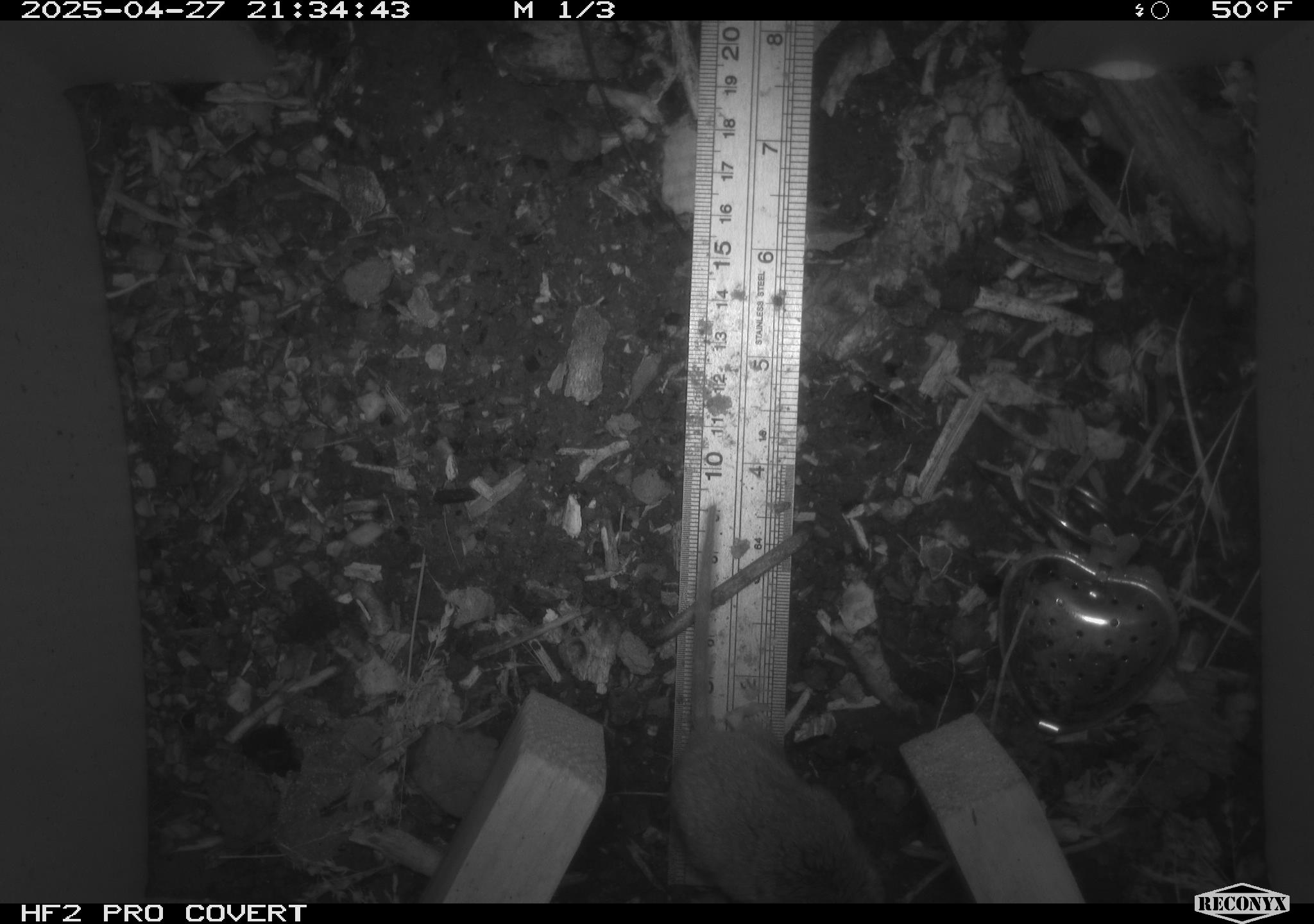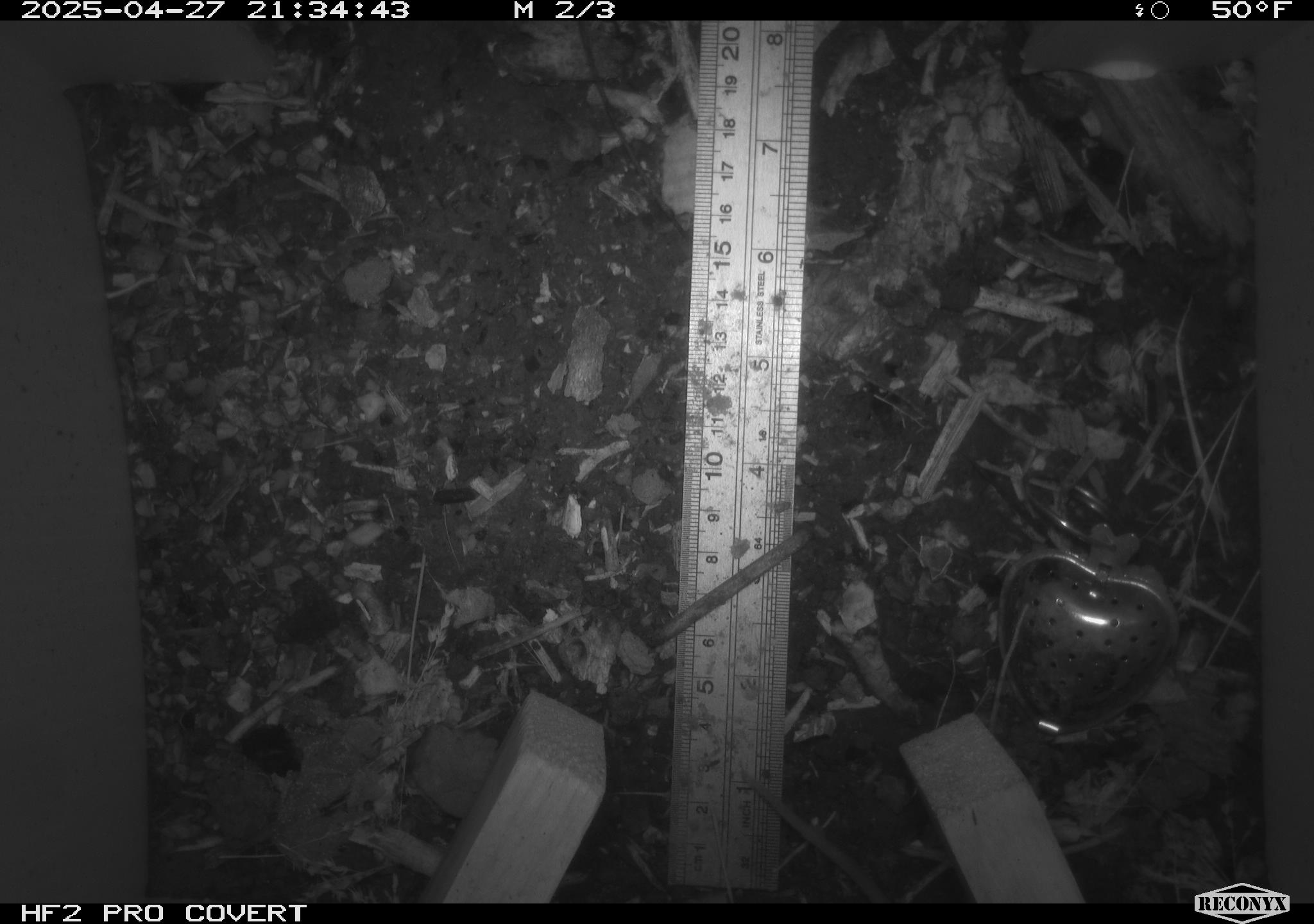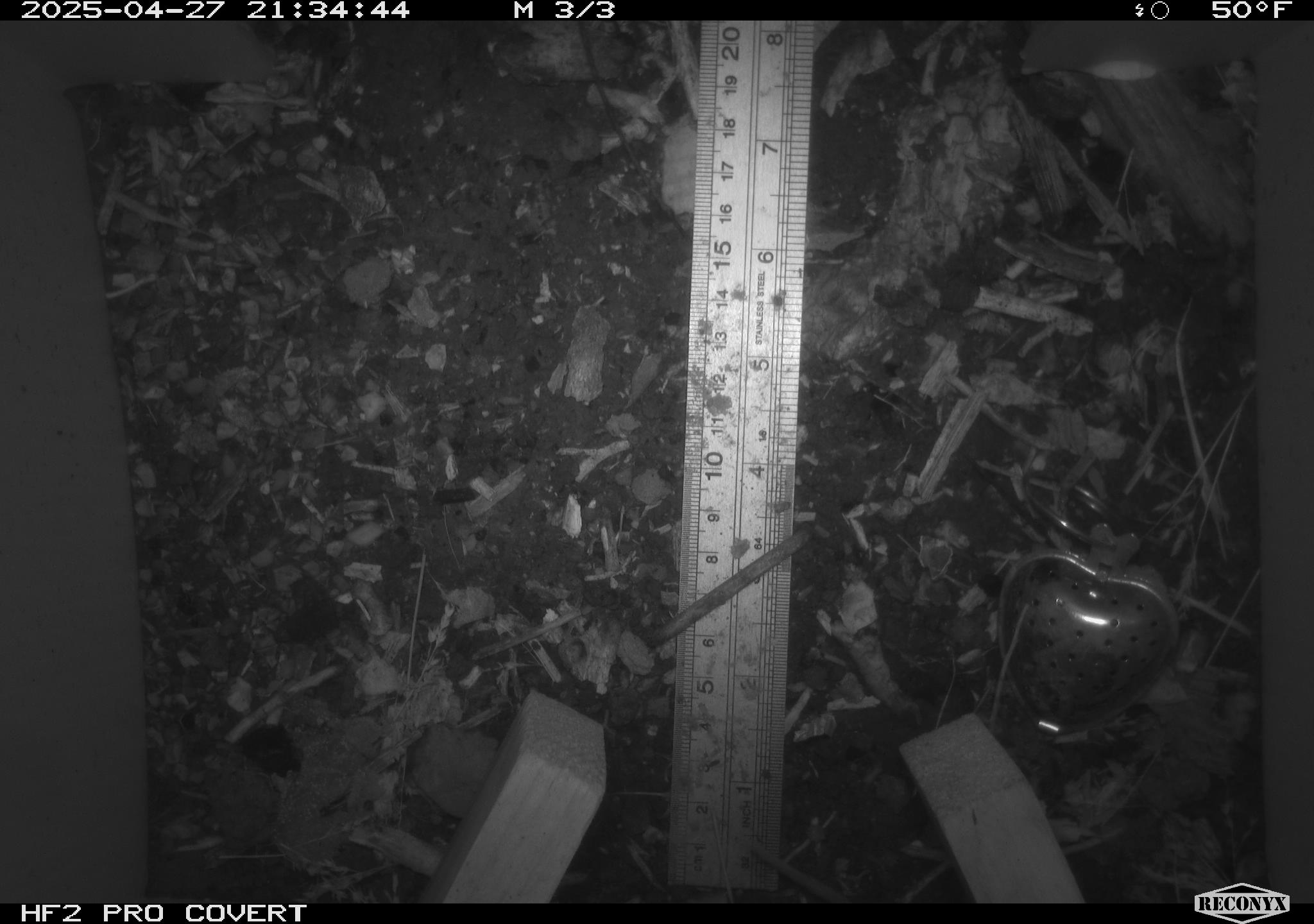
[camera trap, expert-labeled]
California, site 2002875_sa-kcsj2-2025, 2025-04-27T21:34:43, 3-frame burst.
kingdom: Animalia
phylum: Chordata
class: Mammalia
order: Rodentia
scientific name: Rodentia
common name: rodent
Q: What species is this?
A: Rodent (Rodentia).